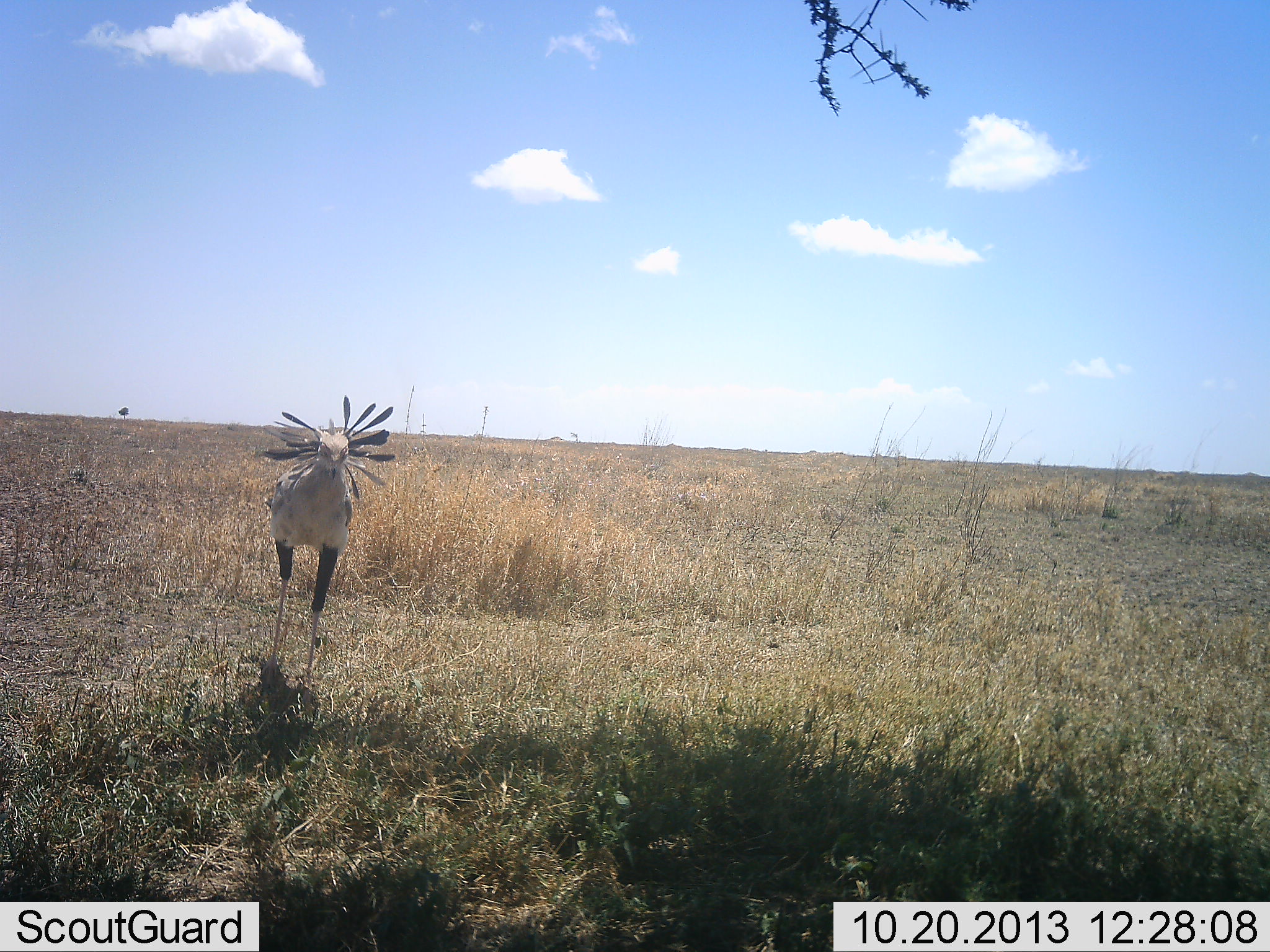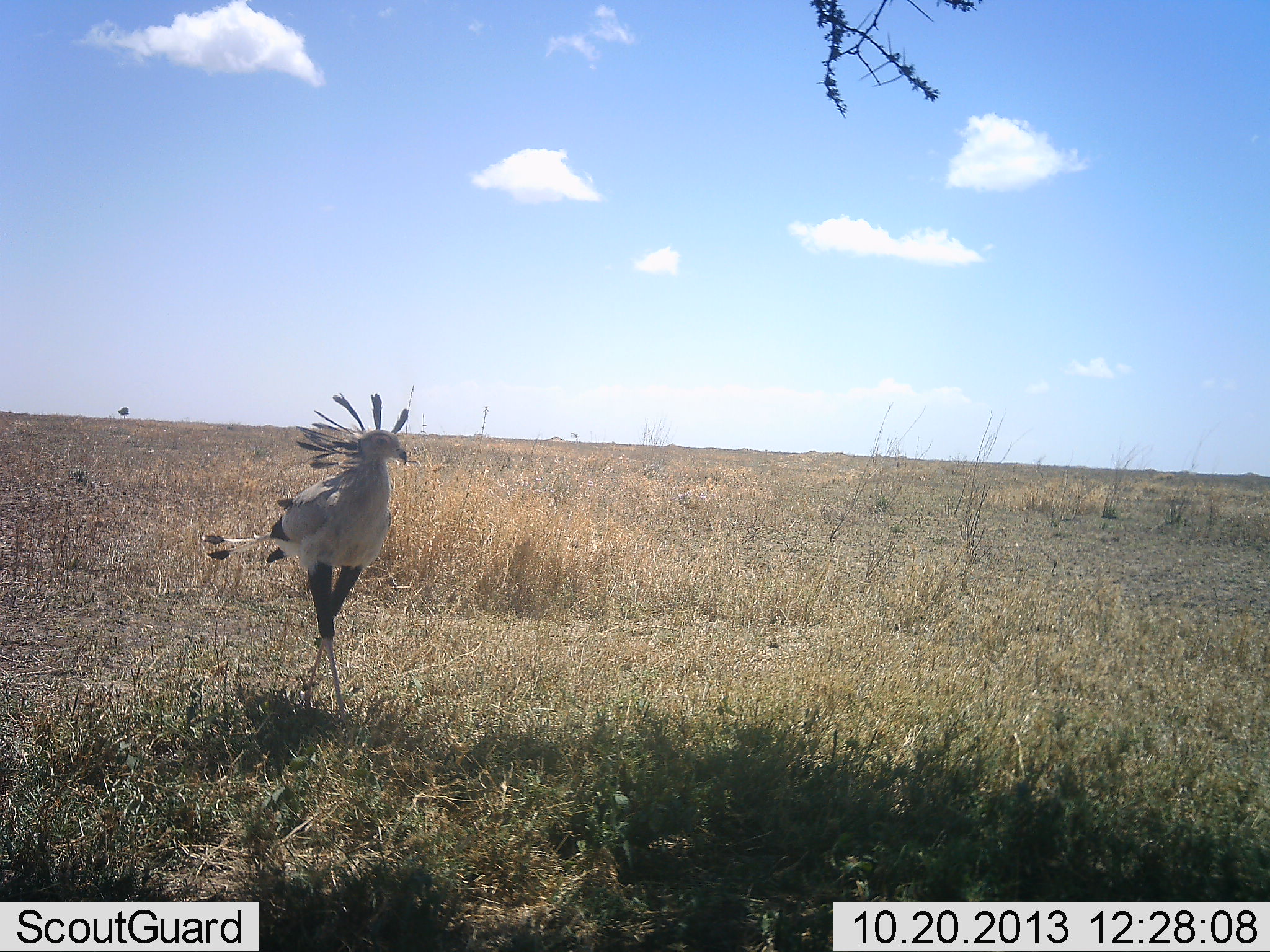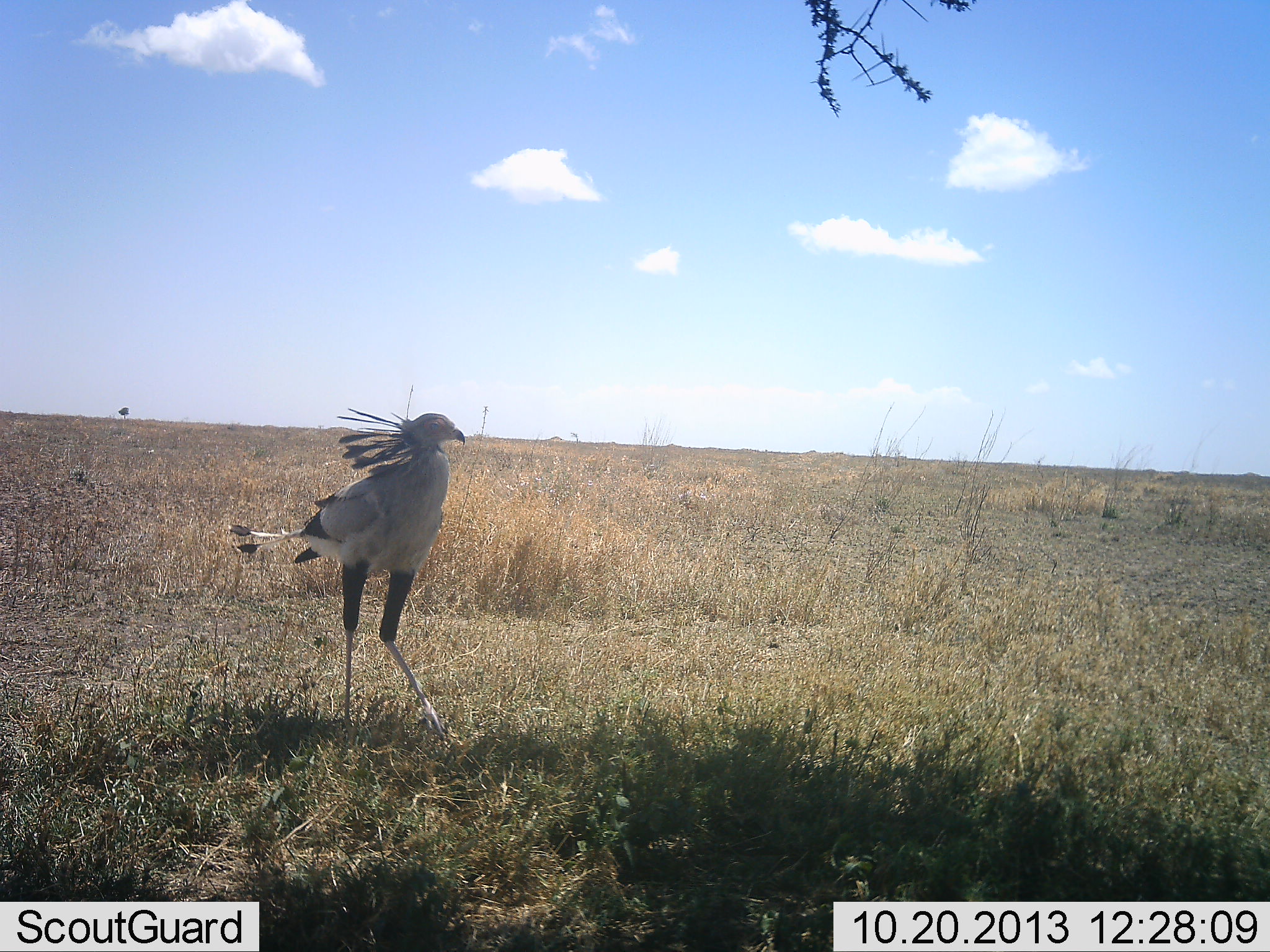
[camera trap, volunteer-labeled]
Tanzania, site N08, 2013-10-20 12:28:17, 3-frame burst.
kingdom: Animalia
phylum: Chordata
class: Aves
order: Accipitriformes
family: Sagittariidae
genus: Sagittarius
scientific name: Sagittarius serpentarius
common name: secretary bird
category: secretarybird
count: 1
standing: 24%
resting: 0%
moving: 85%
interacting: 0%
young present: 0%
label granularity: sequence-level